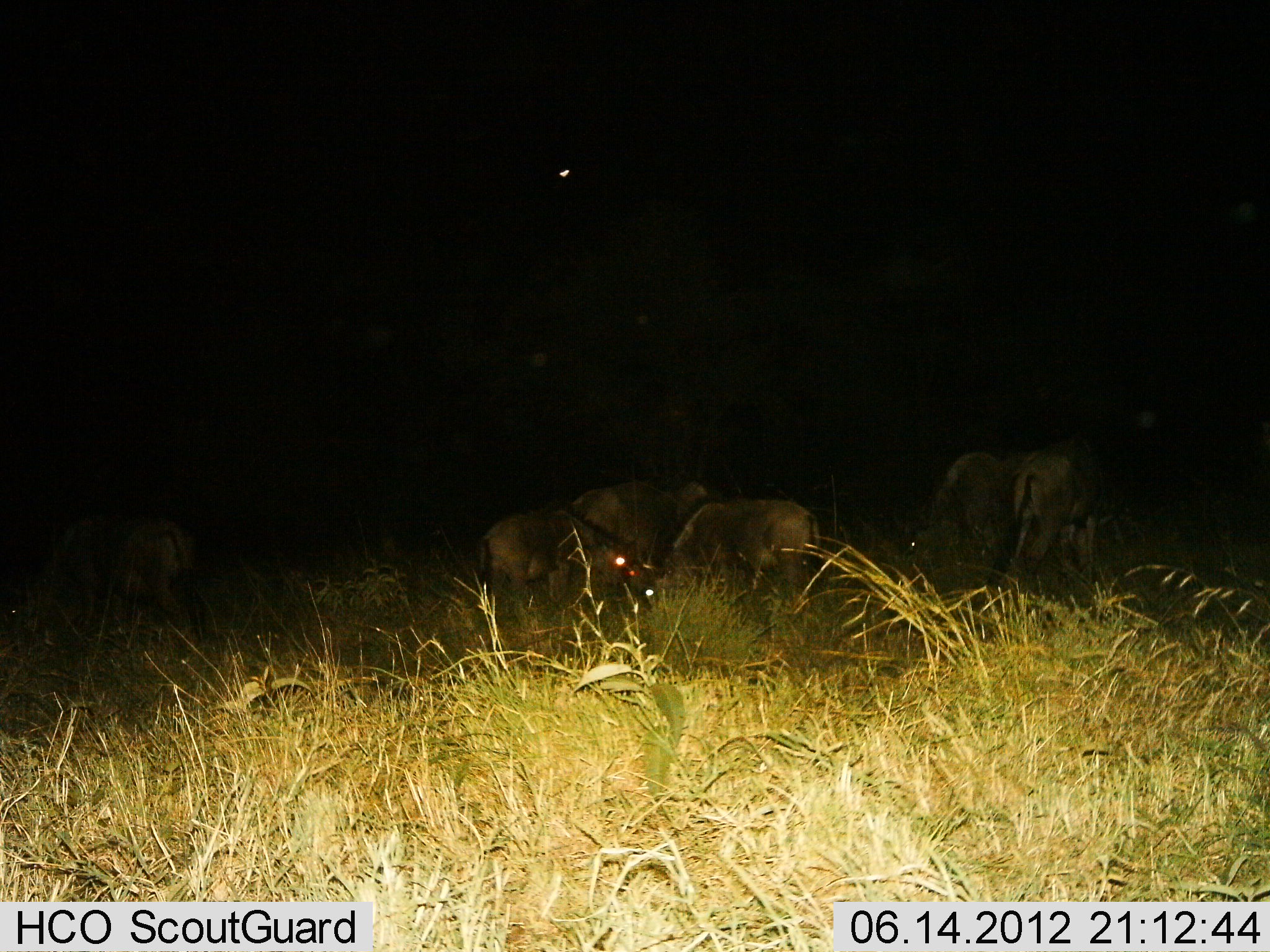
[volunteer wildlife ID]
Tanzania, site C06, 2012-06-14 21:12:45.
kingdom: Animalia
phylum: Chordata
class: Mammalia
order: Artiodactyla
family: Bovidae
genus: Connochaetes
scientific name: Connochaetes taurinus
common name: blue wildebeest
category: wildebeest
Wildebeest (blue wildebeest) (Connochaetes taurinus), count 6. Behavior (volunteer vote fractions): standing 60%, resting 20%, moving 0%, interacting 10%. Young present (vote fraction): 0%. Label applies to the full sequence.